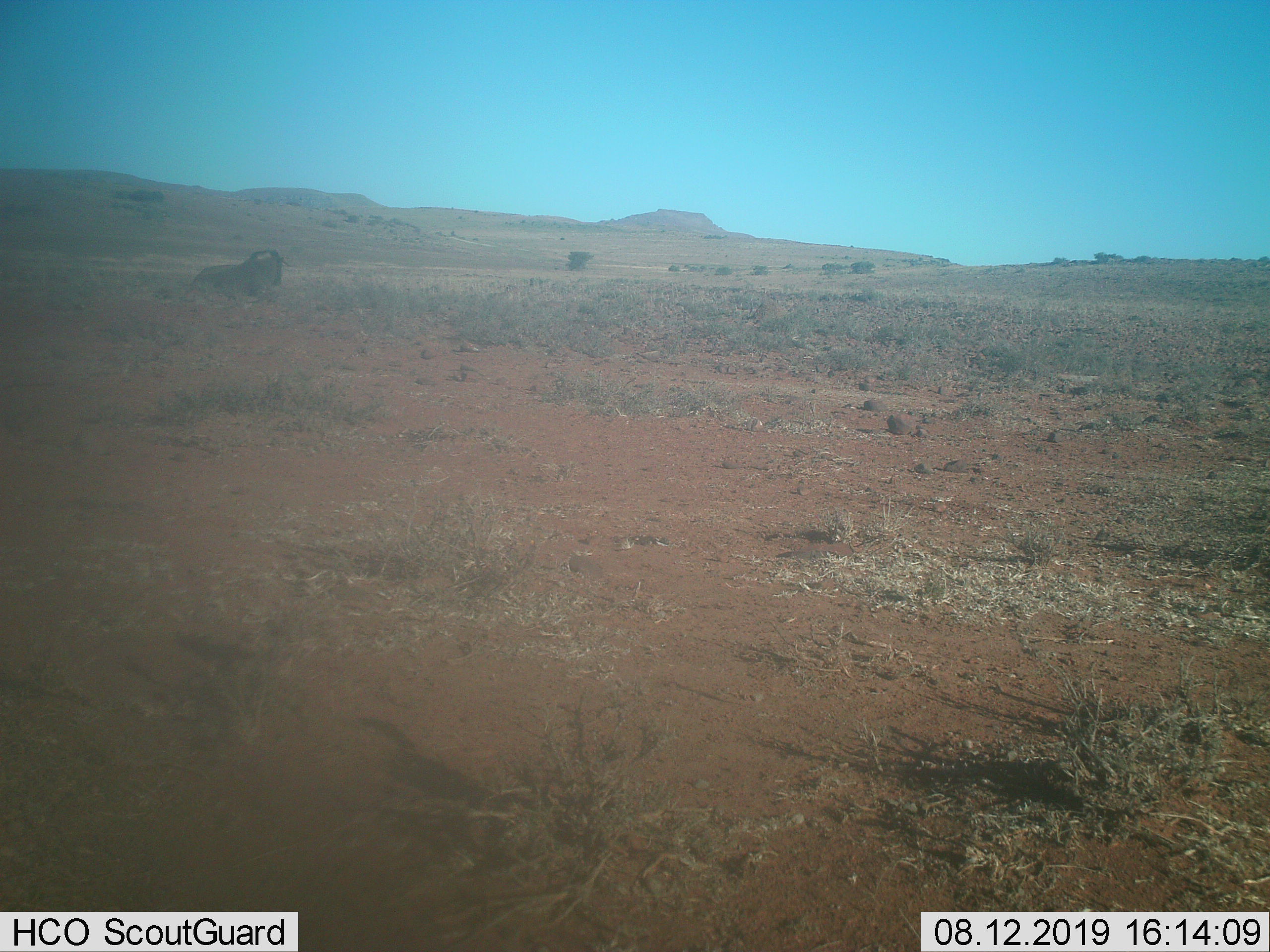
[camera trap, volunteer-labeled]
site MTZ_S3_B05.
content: unidentified animal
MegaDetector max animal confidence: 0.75